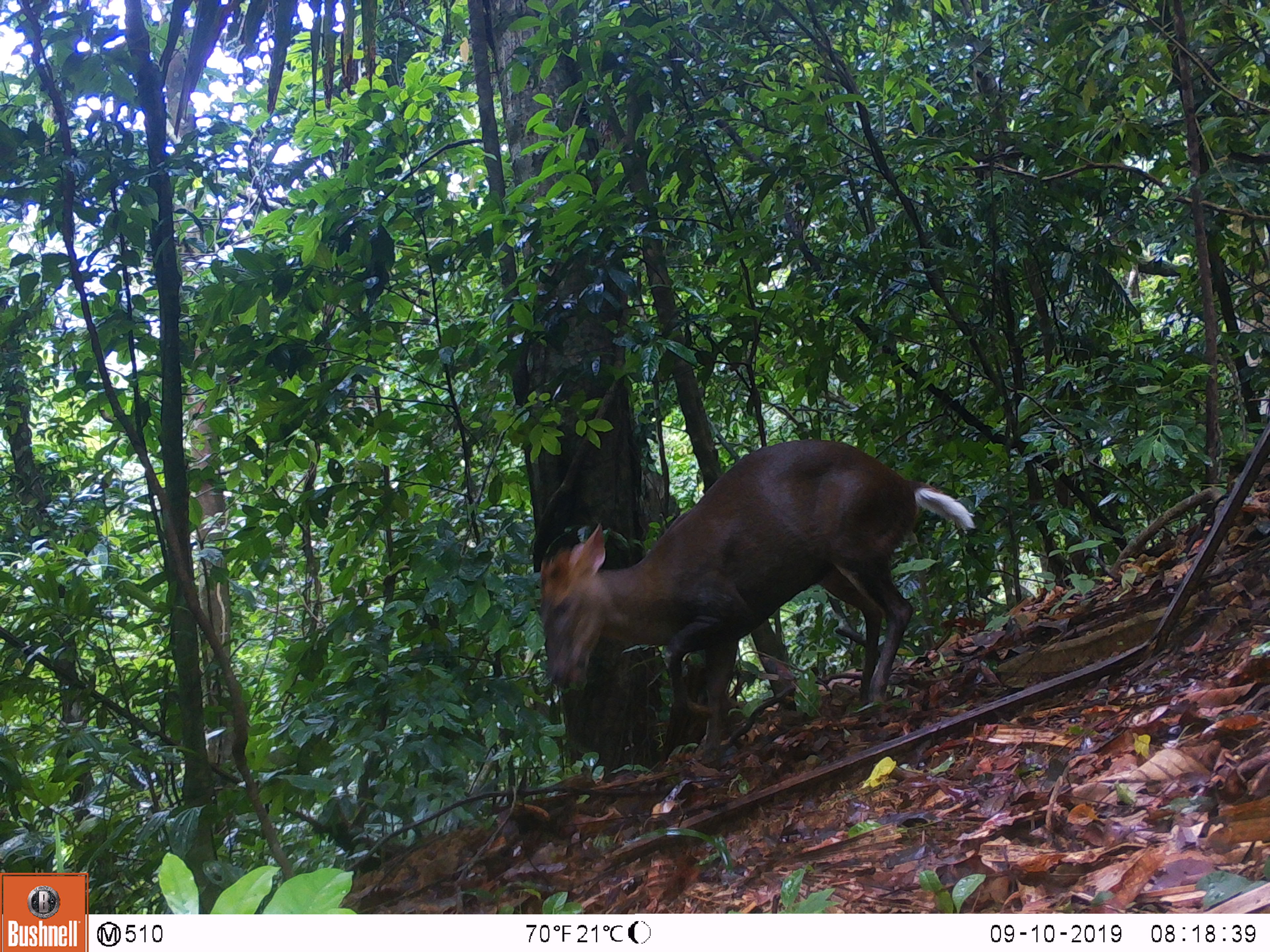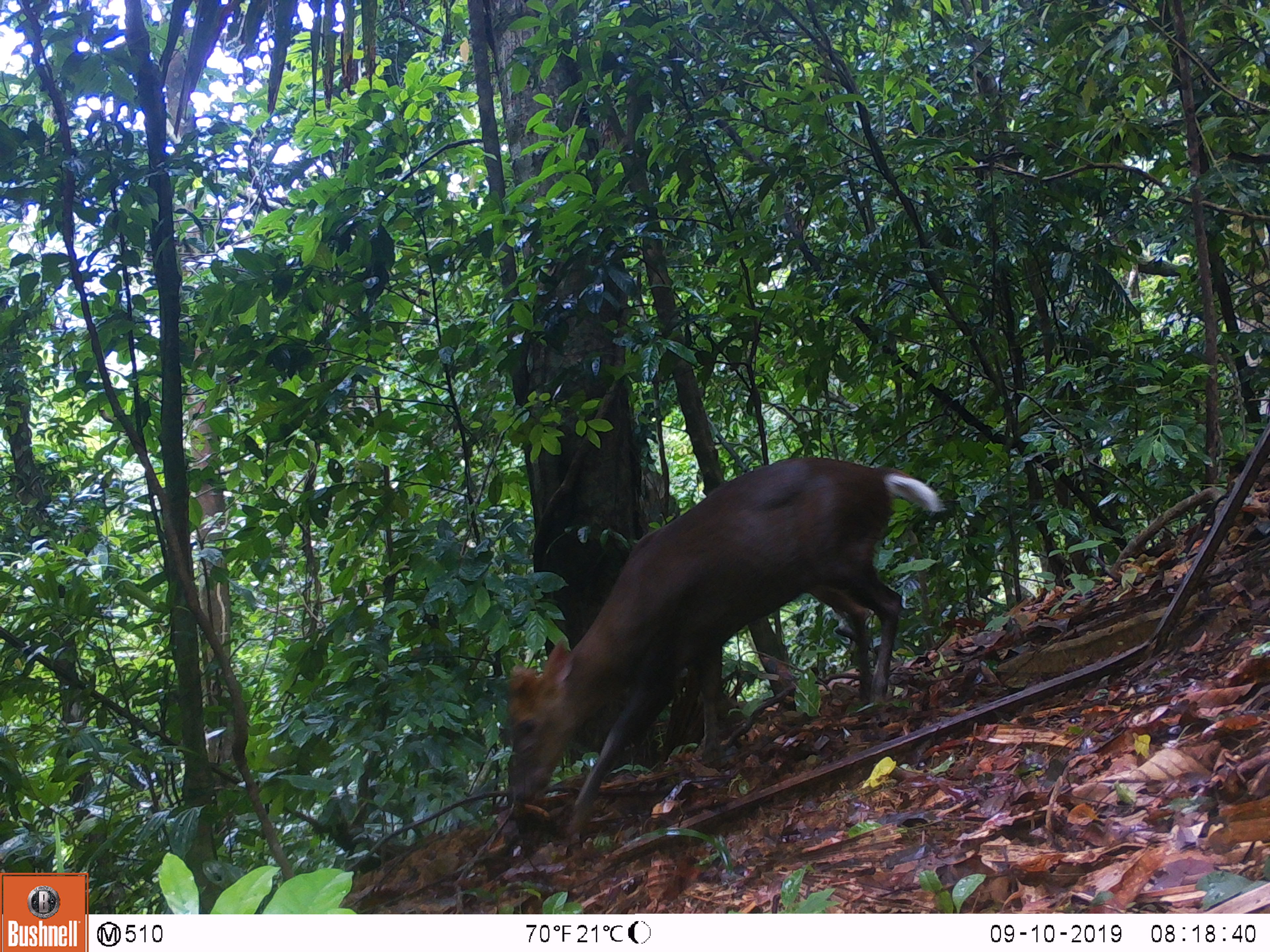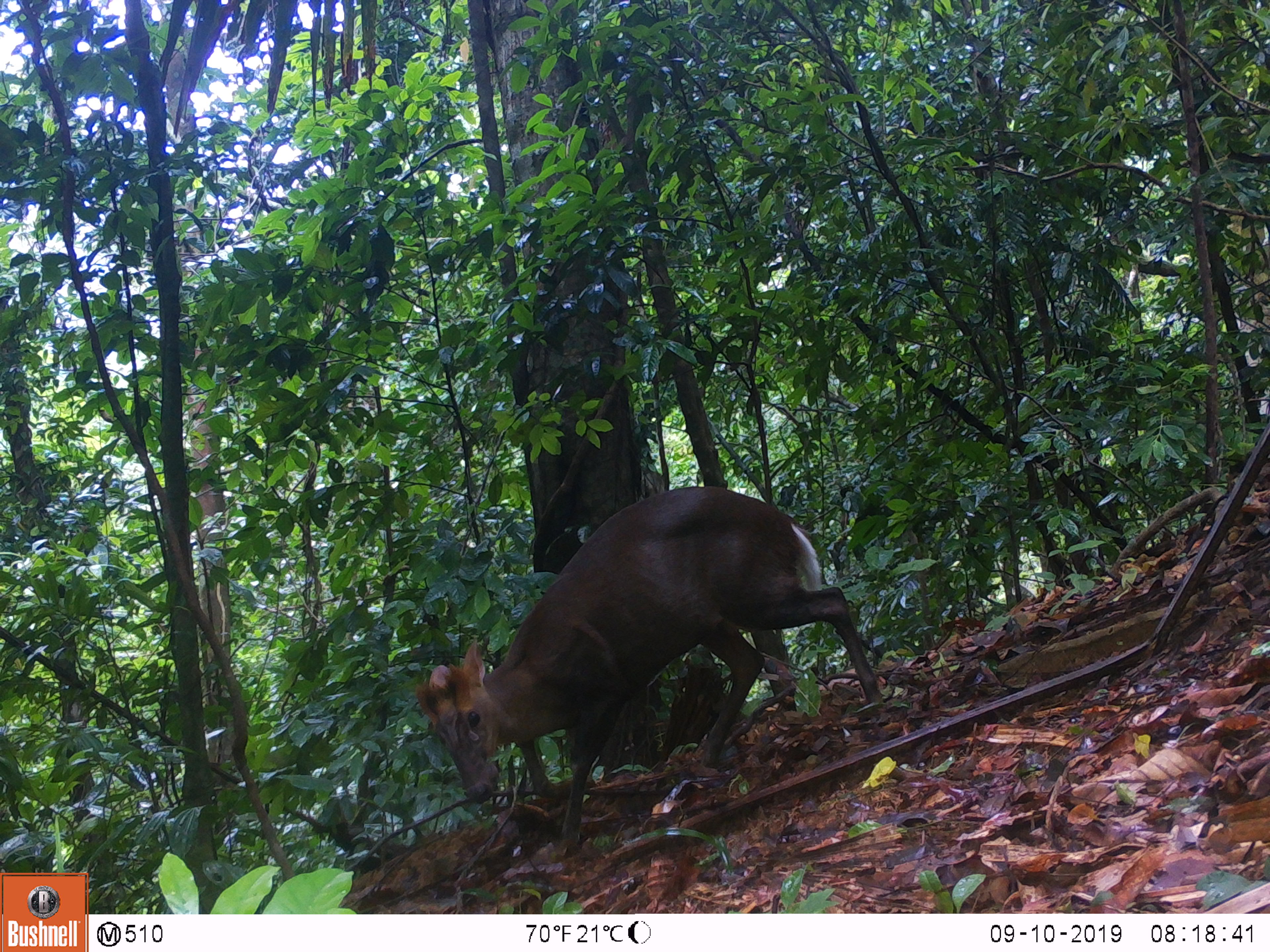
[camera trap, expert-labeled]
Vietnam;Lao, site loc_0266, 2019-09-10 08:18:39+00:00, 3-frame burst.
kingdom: Animalia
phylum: Chordata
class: Mammalia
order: Artiodactyla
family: Cervidae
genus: Muntiacus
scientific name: Muntiacus rooseveltorum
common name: roosevelt's muntjac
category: roosevelts muntjac group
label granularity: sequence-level